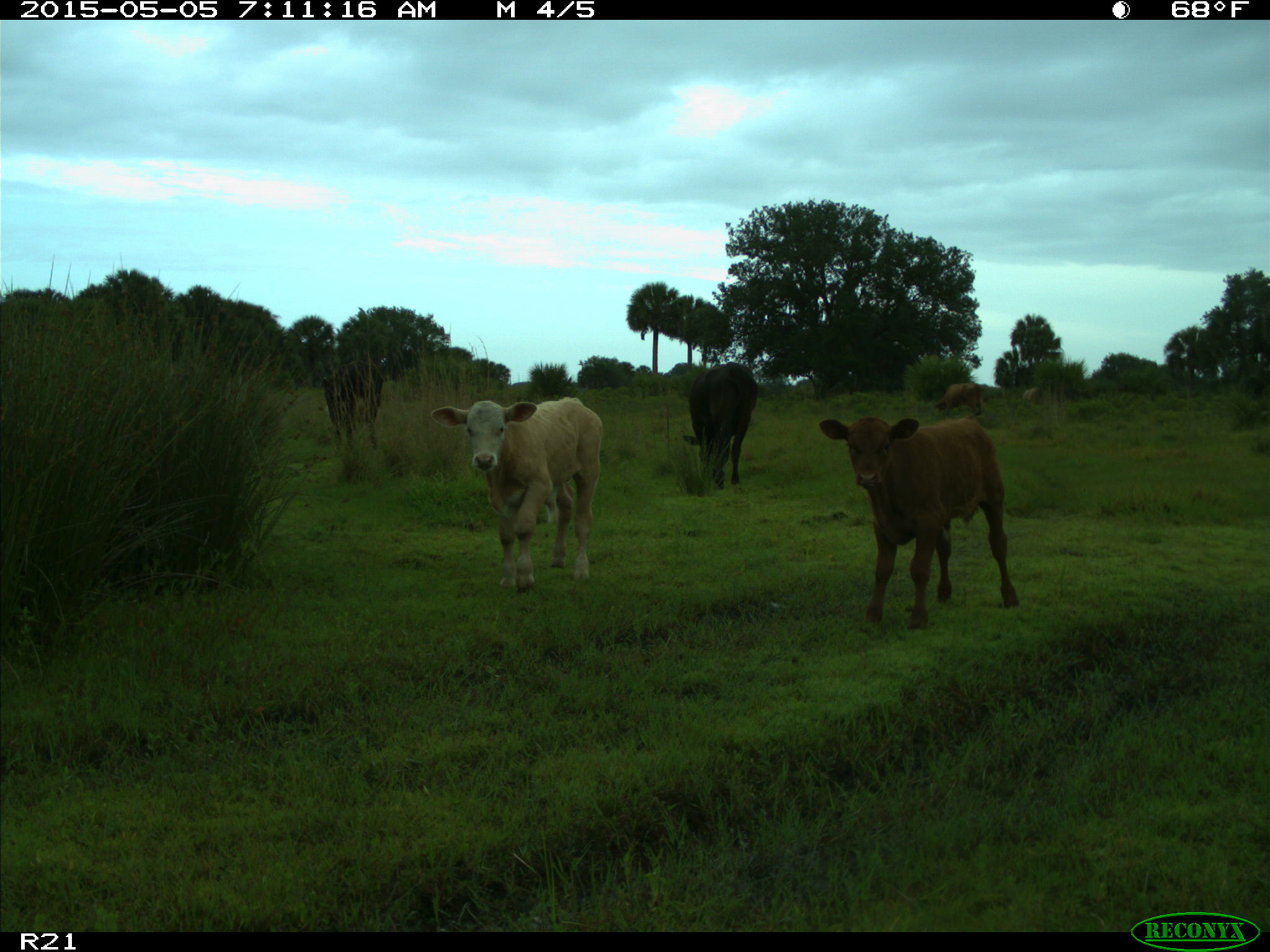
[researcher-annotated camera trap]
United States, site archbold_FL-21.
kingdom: Animalia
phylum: Chordata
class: Mammalia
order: Artiodactyla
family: Bovidae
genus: Bos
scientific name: Bos taurus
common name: domestic cow